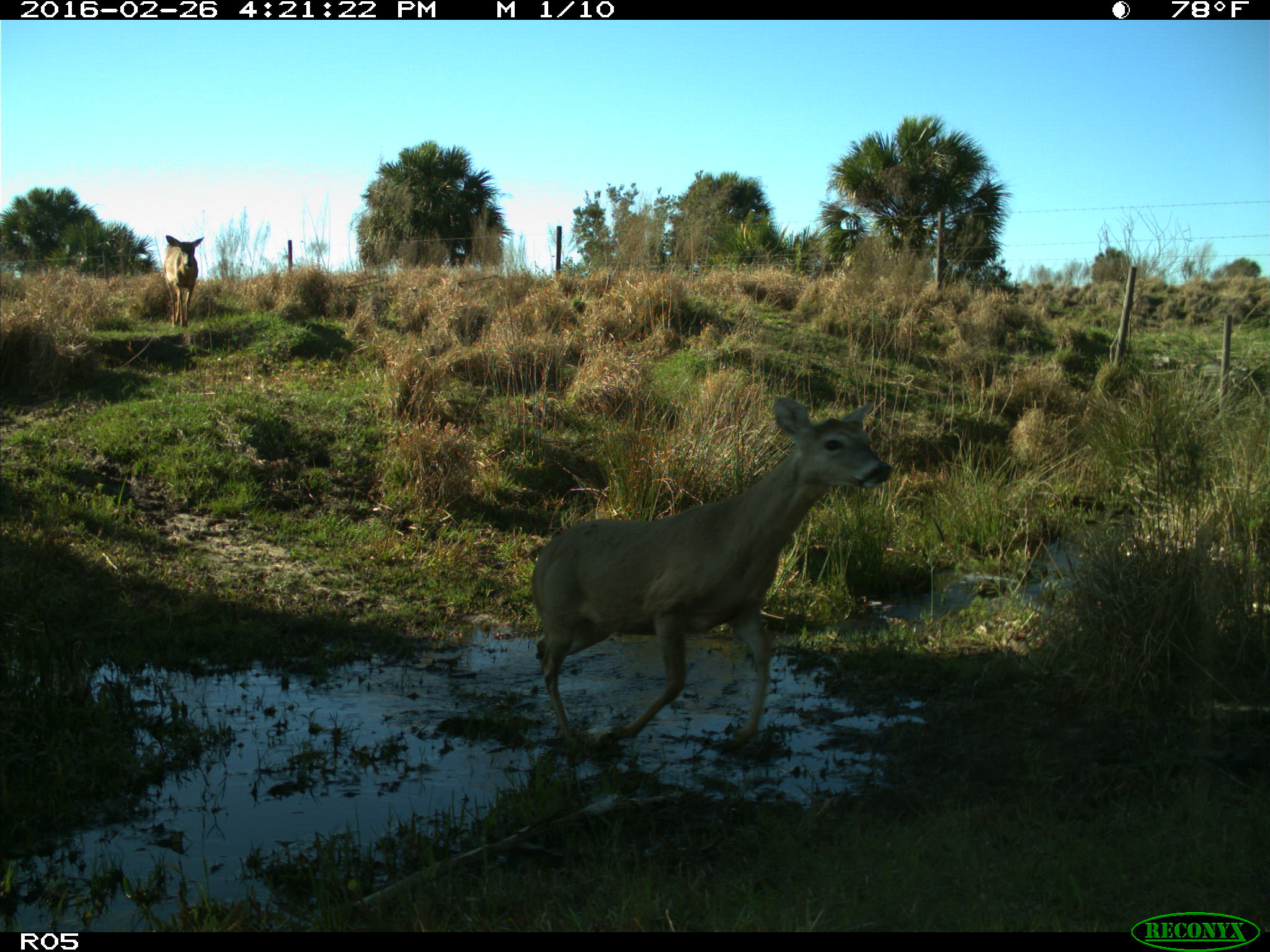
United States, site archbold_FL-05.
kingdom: Animalia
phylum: Chordata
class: Mammalia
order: Artiodactyla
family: Cervidae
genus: Odocoileus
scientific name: Odocoileus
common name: deer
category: unidentified deer